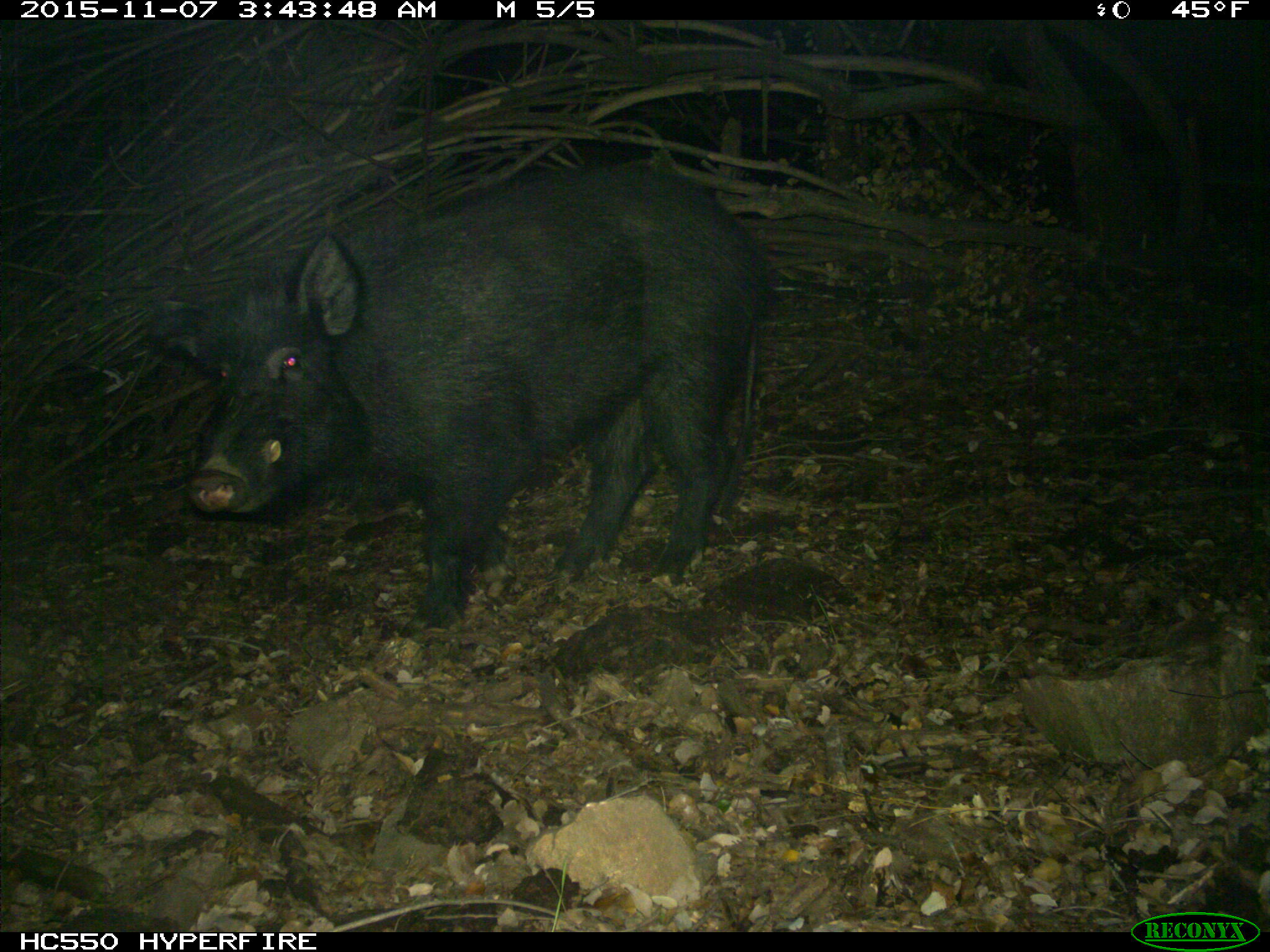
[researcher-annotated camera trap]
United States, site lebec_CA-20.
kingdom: Animalia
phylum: Chordata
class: Mammalia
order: Artiodactyla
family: Suidae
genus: Sus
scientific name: Sus scrofa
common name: wild boar